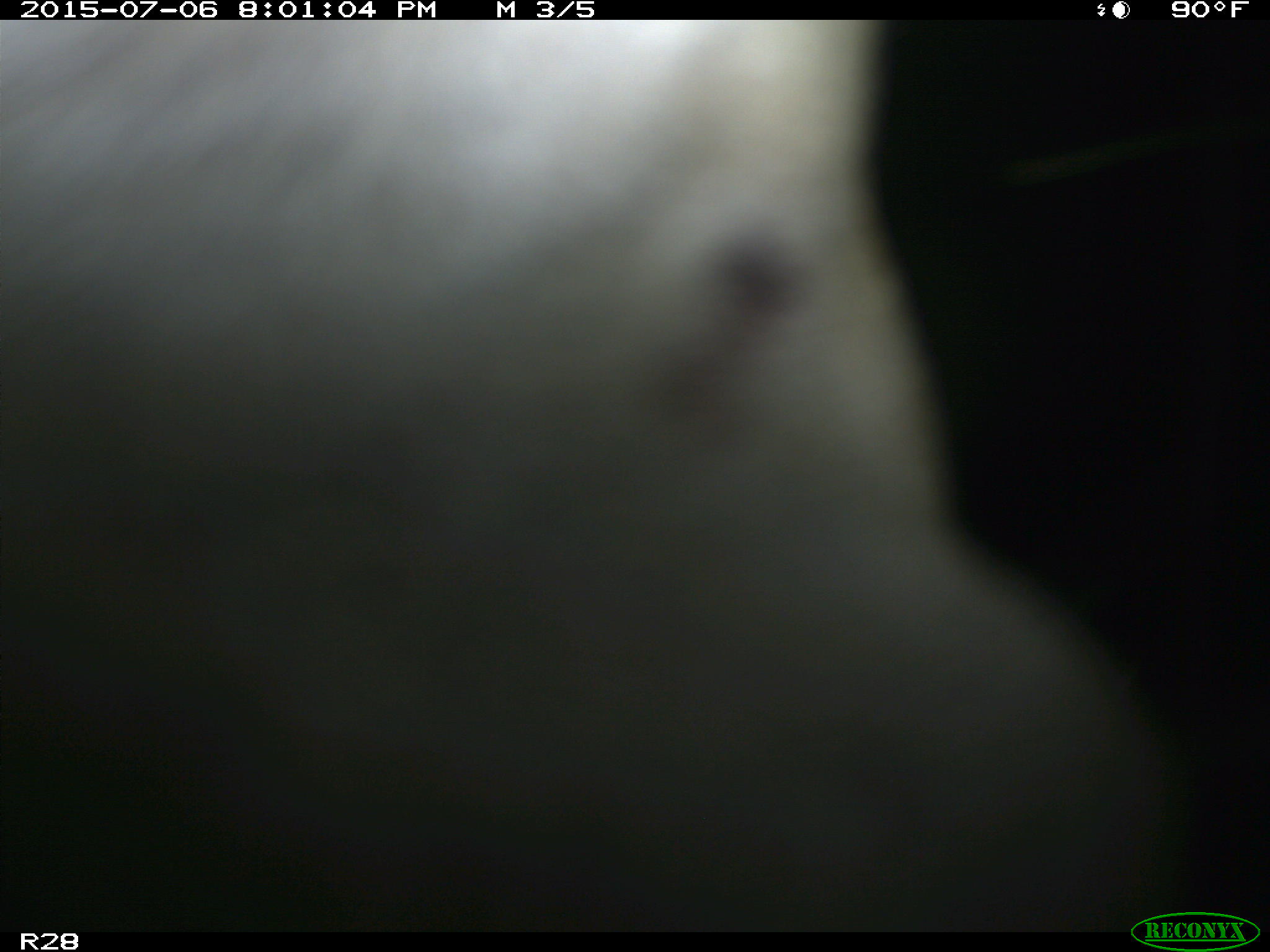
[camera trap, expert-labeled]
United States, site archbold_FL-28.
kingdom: Animalia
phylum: Chordata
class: Mammalia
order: Artiodactyla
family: Bovidae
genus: Bos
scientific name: Bos taurus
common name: domestic cow